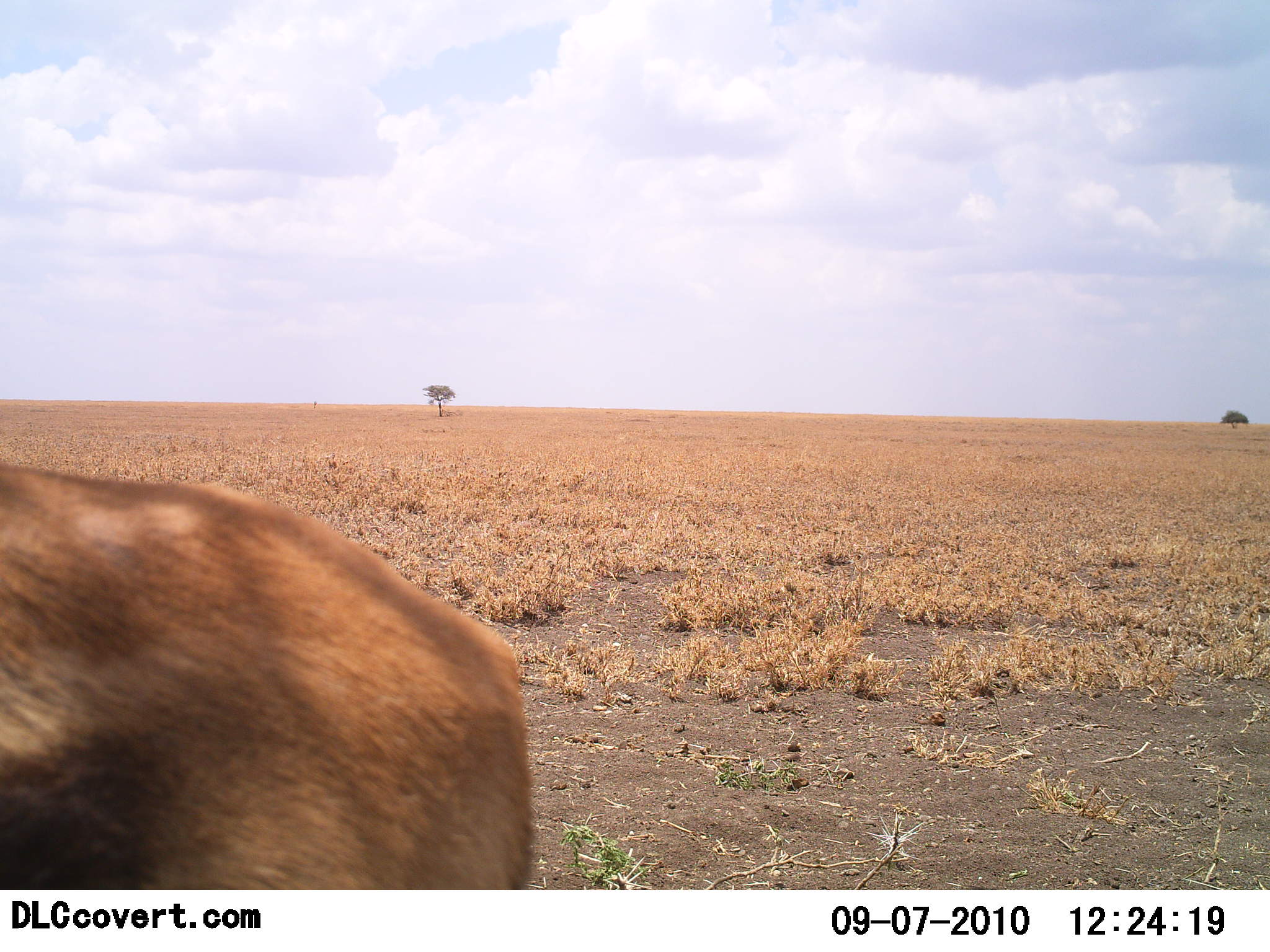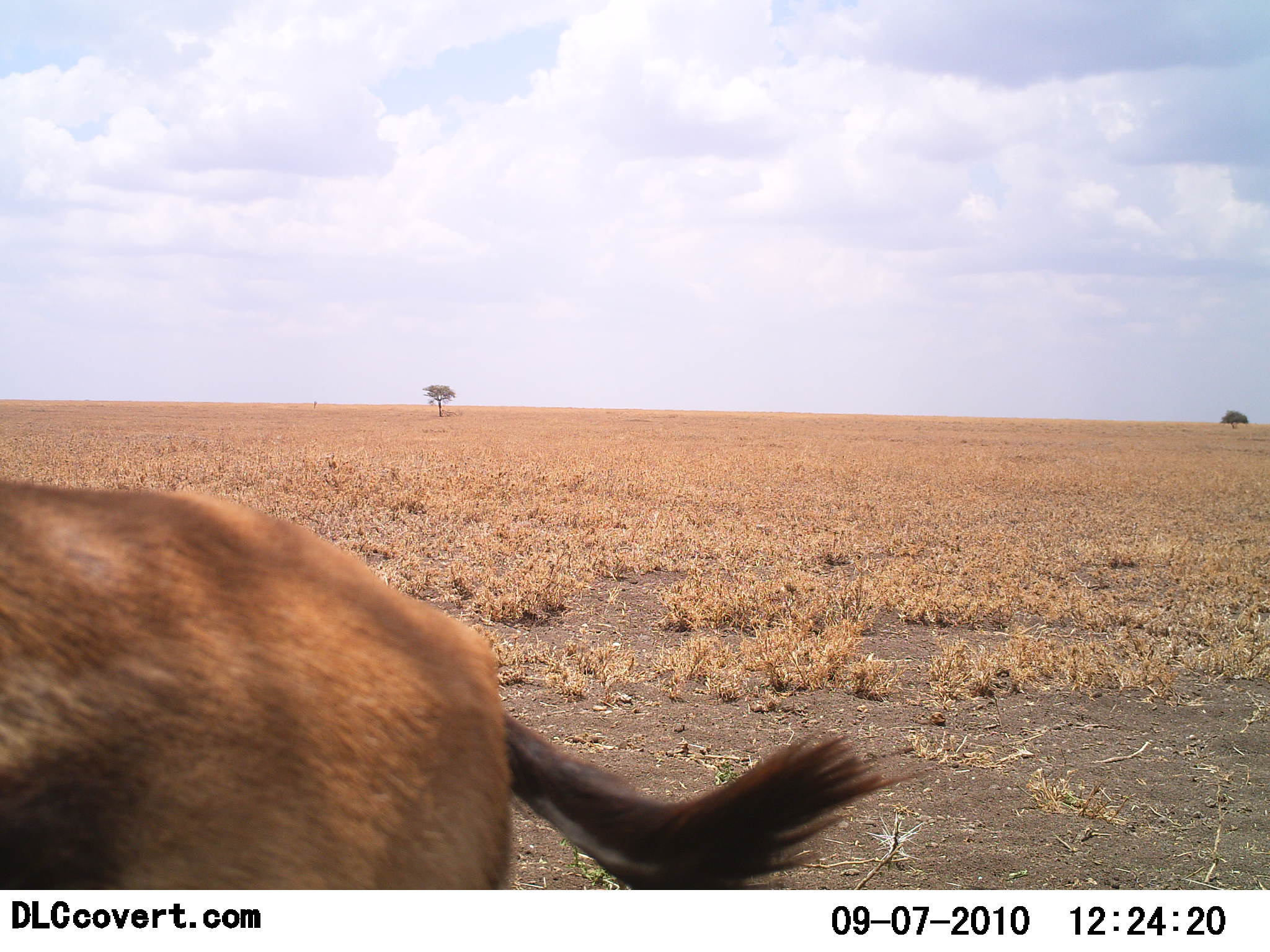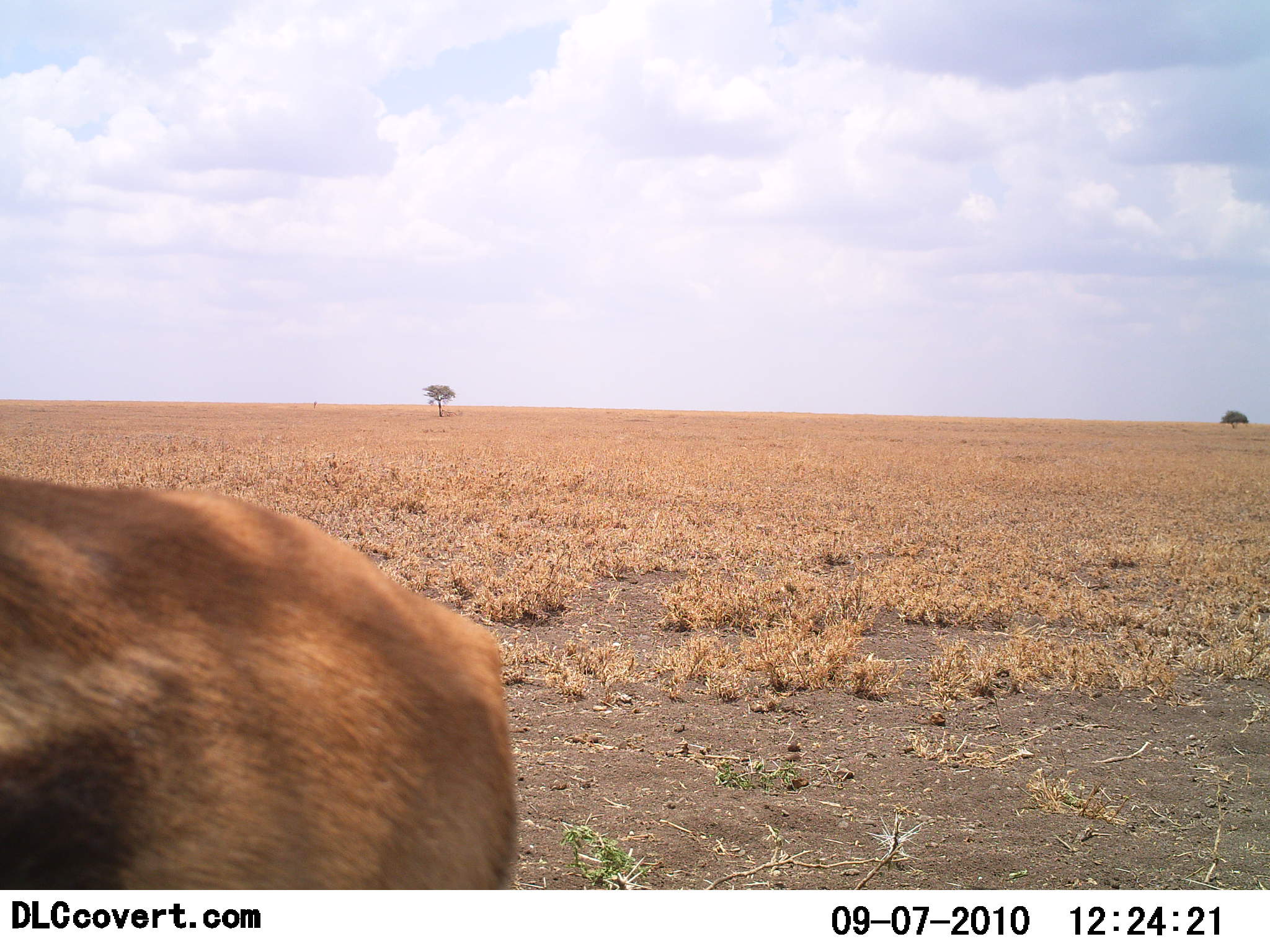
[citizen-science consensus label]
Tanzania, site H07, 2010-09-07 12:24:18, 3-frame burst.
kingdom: Animalia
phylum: Chordata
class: Mammalia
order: Artiodactyla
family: Bovidae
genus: Eudorcas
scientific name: Eudorcas thomsonii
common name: thomson's gazelle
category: gazellethomsons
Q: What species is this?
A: Gazellethomsons (thomson's gazelle) (Eudorcas thomsonii).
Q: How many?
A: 1.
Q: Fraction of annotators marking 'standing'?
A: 100%.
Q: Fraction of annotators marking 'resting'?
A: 0%.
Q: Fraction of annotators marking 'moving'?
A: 12%.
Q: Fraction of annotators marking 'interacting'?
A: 0%.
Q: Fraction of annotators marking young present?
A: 0%.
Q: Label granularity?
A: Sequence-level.